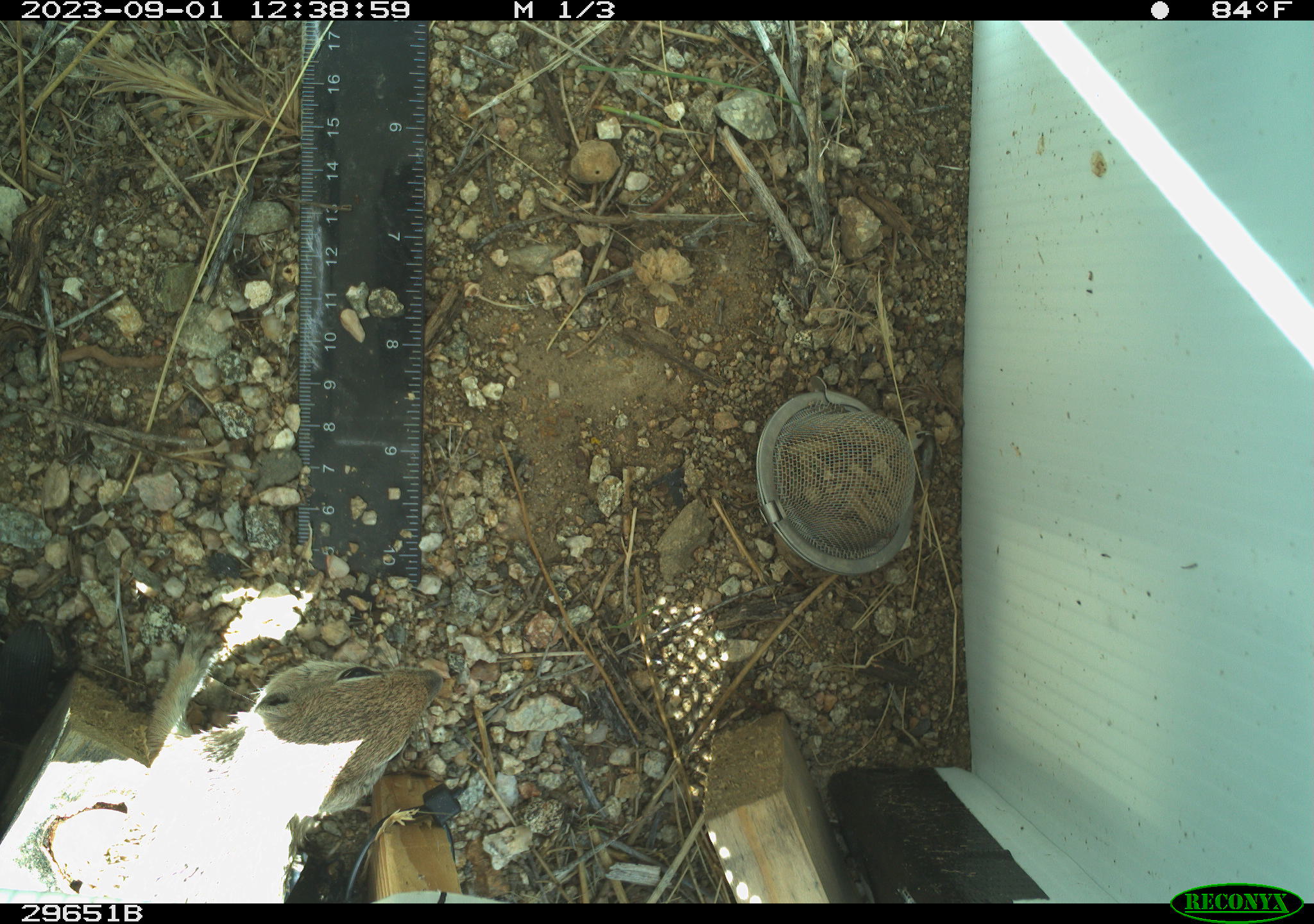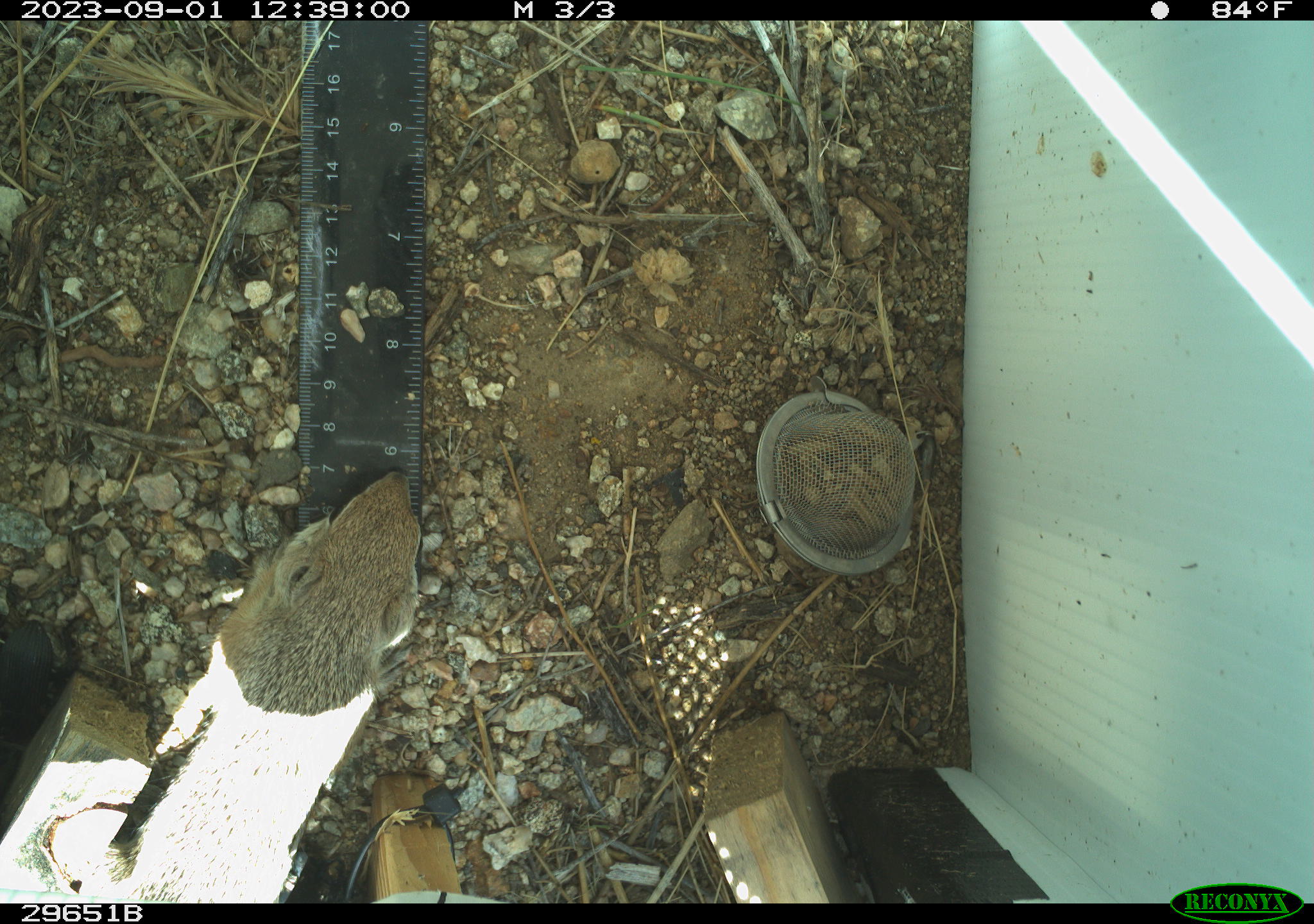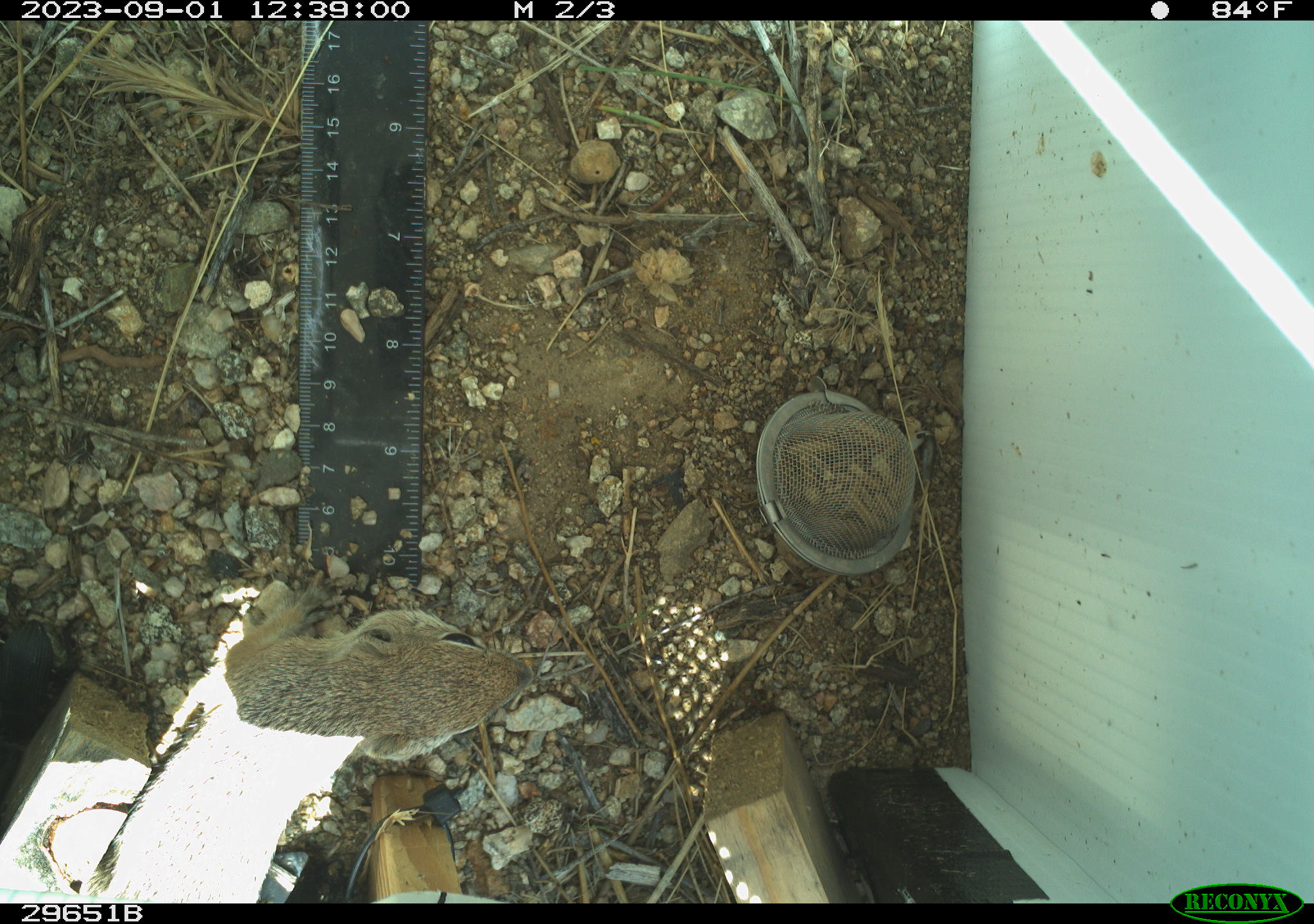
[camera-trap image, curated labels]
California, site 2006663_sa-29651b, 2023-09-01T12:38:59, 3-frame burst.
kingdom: Animalia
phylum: Chordata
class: Mammalia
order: Rodentia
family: Sciuridae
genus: Ammospermophilus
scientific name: Ammospermophilus leucurus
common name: white-tailed antelope squirrel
White-tailed antelope squirrel (Ammospermophilus leucurus).